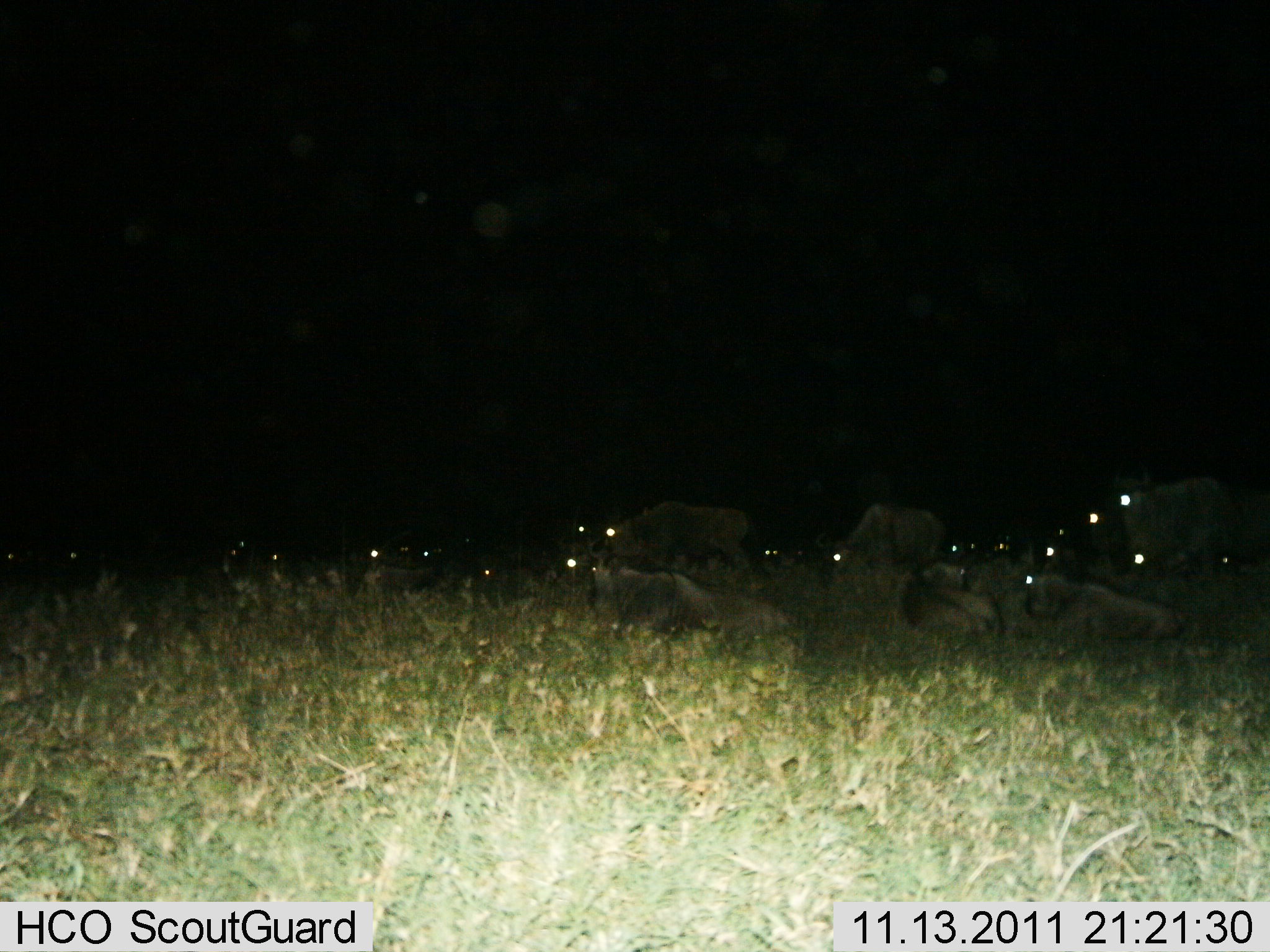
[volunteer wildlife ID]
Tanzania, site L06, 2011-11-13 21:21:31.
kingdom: Animalia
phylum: Chordata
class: Mammalia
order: Artiodactyla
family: Bovidae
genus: Connochaetes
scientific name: Connochaetes taurinus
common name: blue wildebeest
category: wildebeest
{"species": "wildebeest (blue wildebeest) (Connochaetes taurinus)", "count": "11-50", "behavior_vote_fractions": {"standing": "58%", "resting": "92%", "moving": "8%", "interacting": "0%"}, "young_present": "0%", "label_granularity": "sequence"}